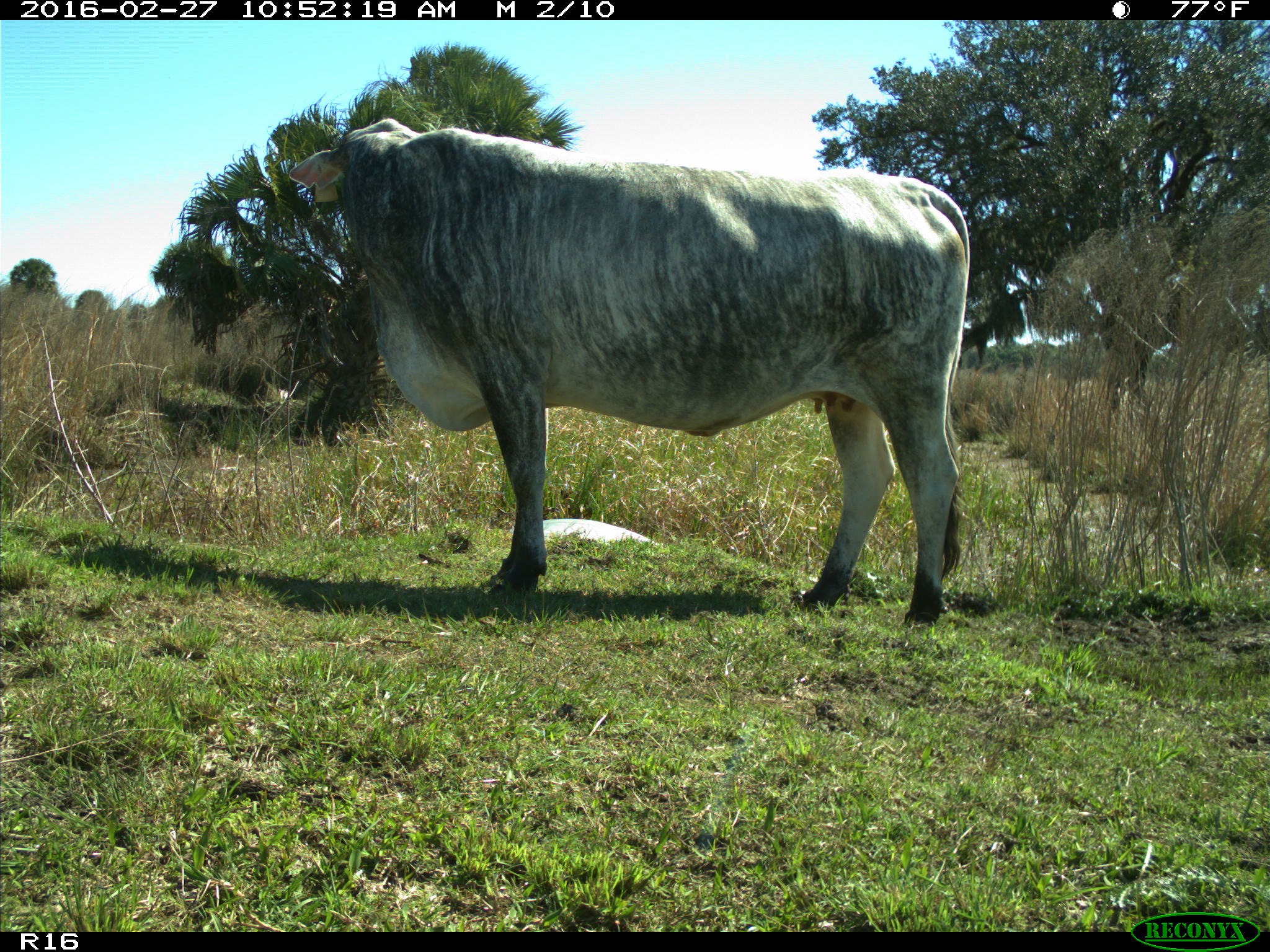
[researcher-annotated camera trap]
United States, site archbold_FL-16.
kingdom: Animalia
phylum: Chordata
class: Mammalia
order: Artiodactyla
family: Bovidae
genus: Bos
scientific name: Bos taurus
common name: domestic cow